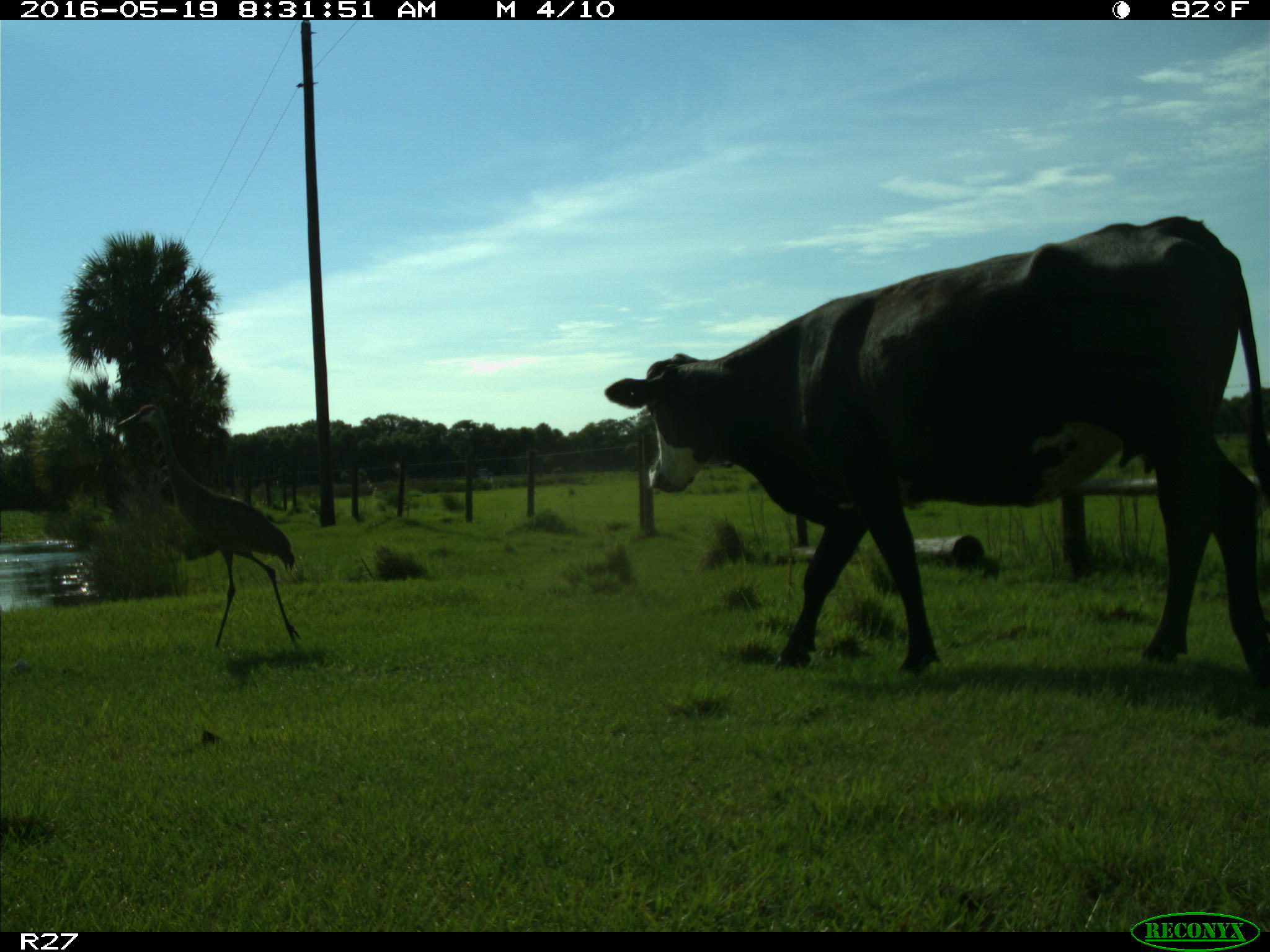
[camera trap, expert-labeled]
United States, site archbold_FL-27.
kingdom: Animalia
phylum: Chordata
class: Mammalia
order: Artiodactyla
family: Bovidae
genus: Bos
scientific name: Bos taurus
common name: domestic cow